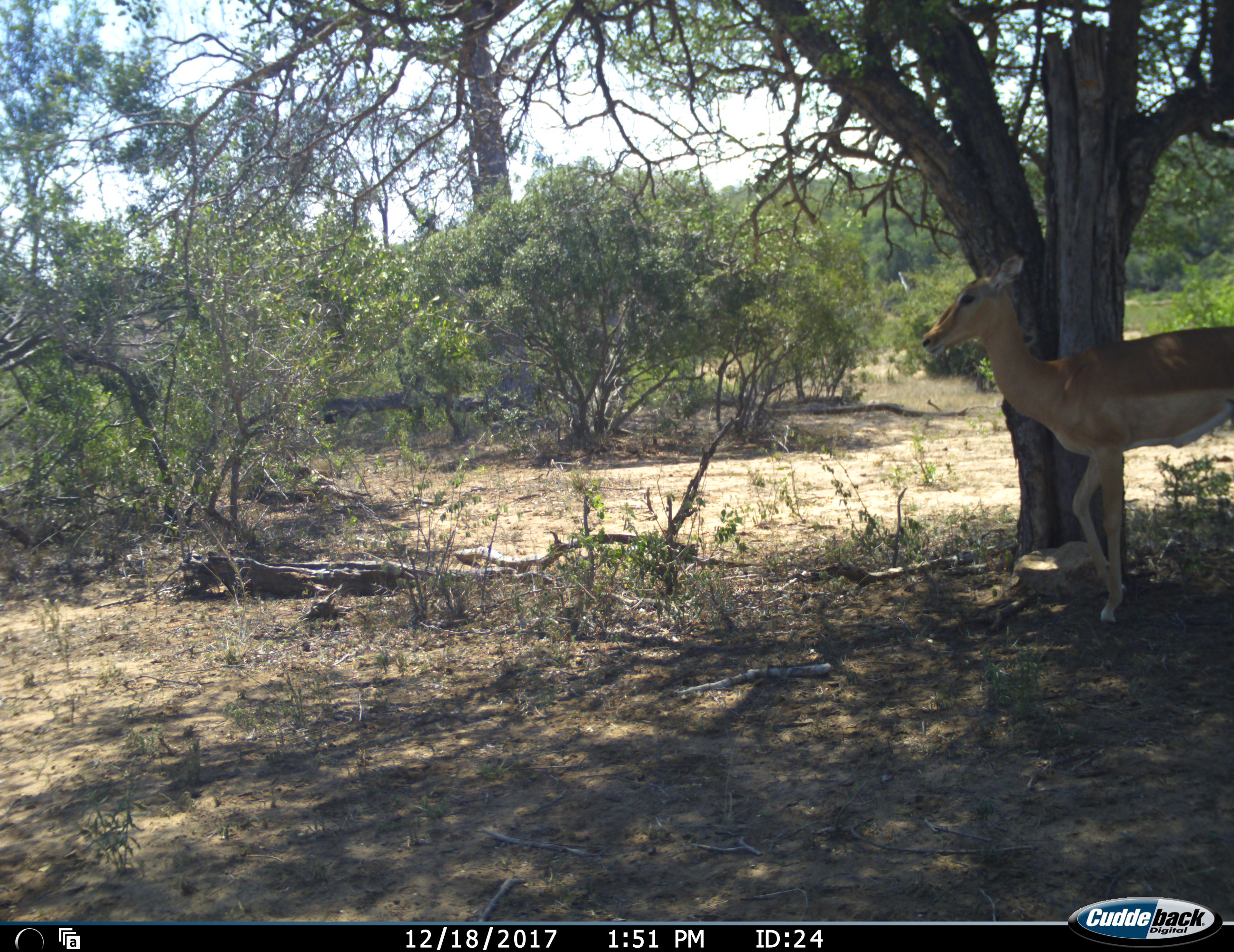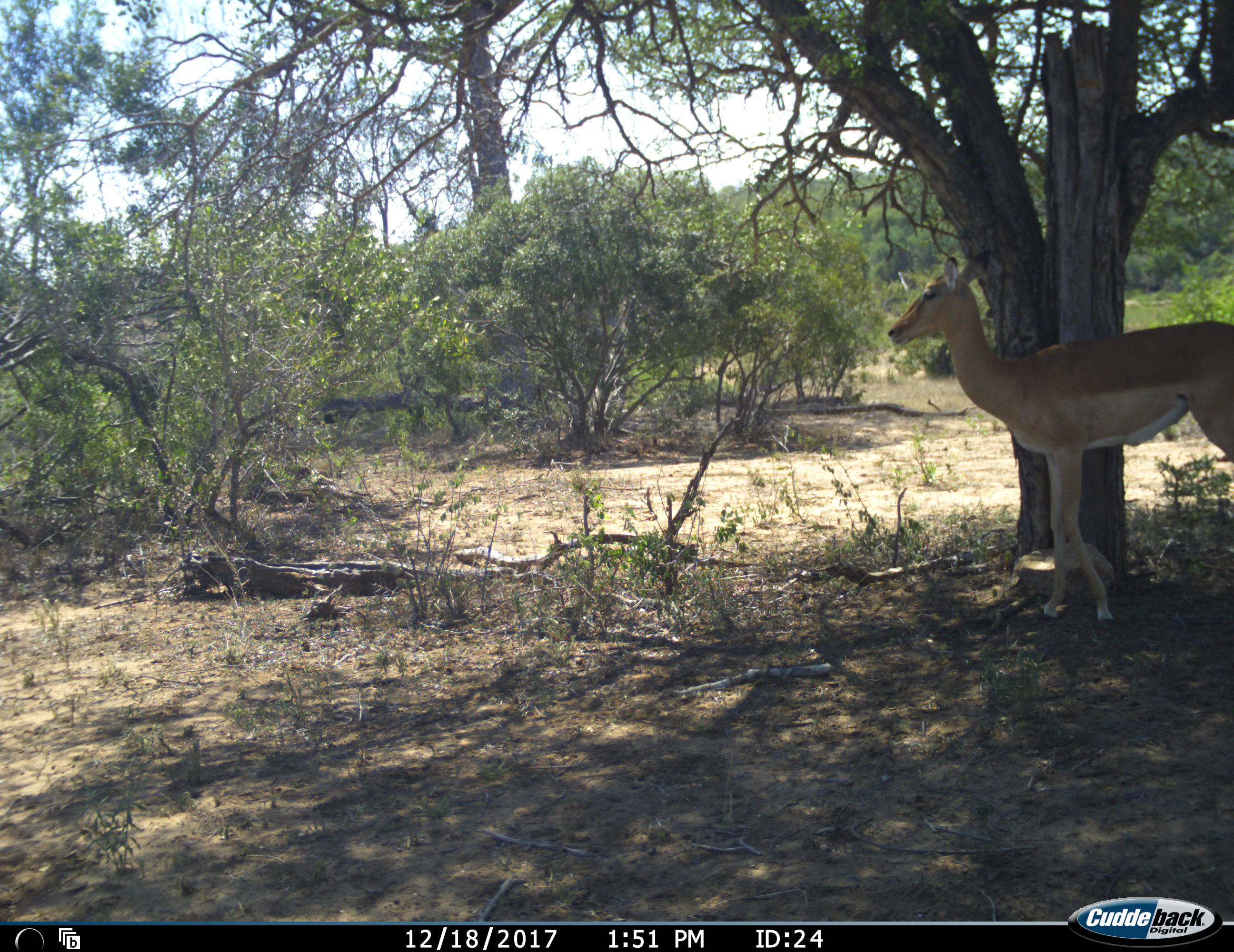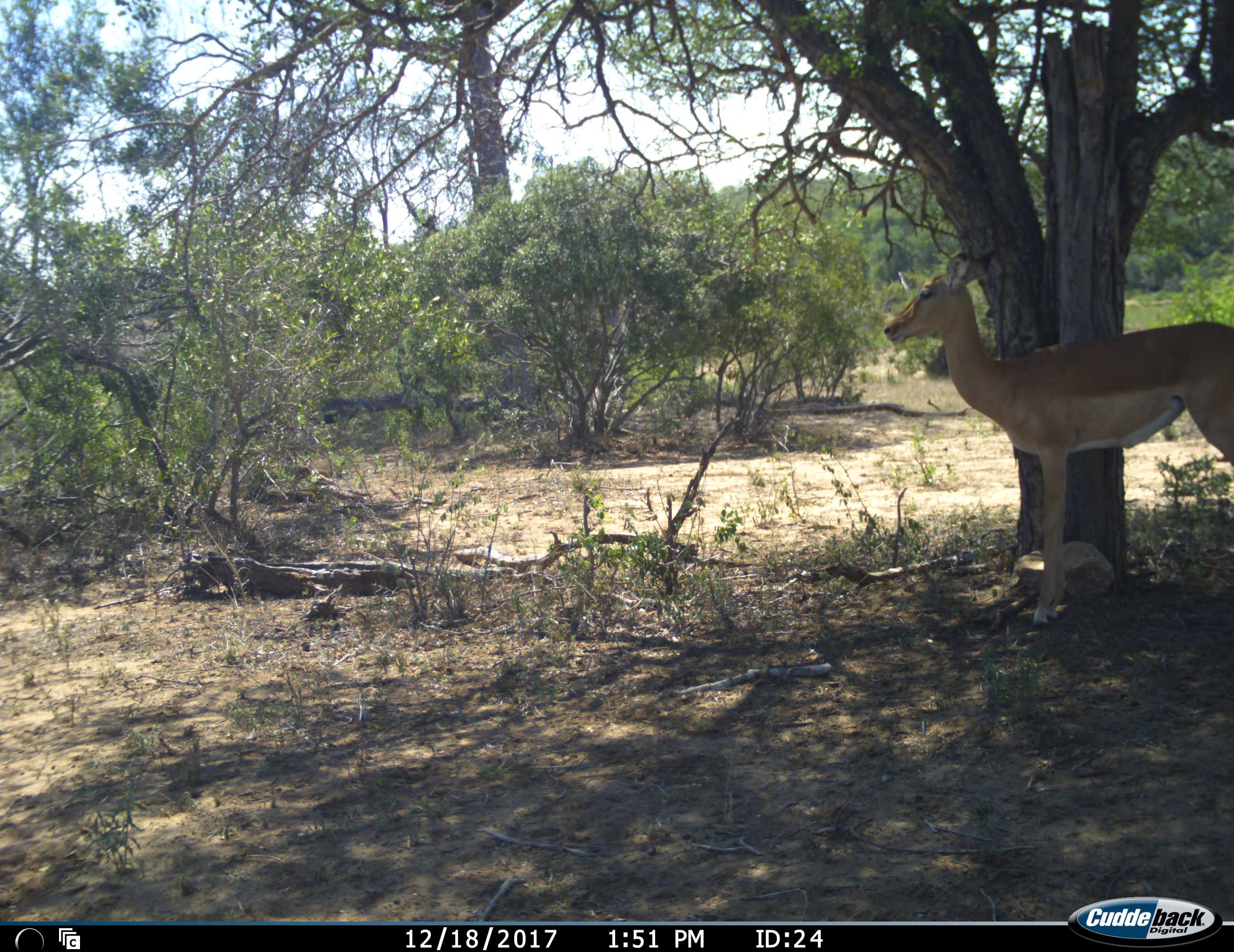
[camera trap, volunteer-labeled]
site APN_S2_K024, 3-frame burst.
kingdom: Animalia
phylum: Chordata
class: Mammalia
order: Artiodactyla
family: Bovidae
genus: Aepyceros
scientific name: Aepyceros melampus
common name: impala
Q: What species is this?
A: Impala (Aepyceros melampus).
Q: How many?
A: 1.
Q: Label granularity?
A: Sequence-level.